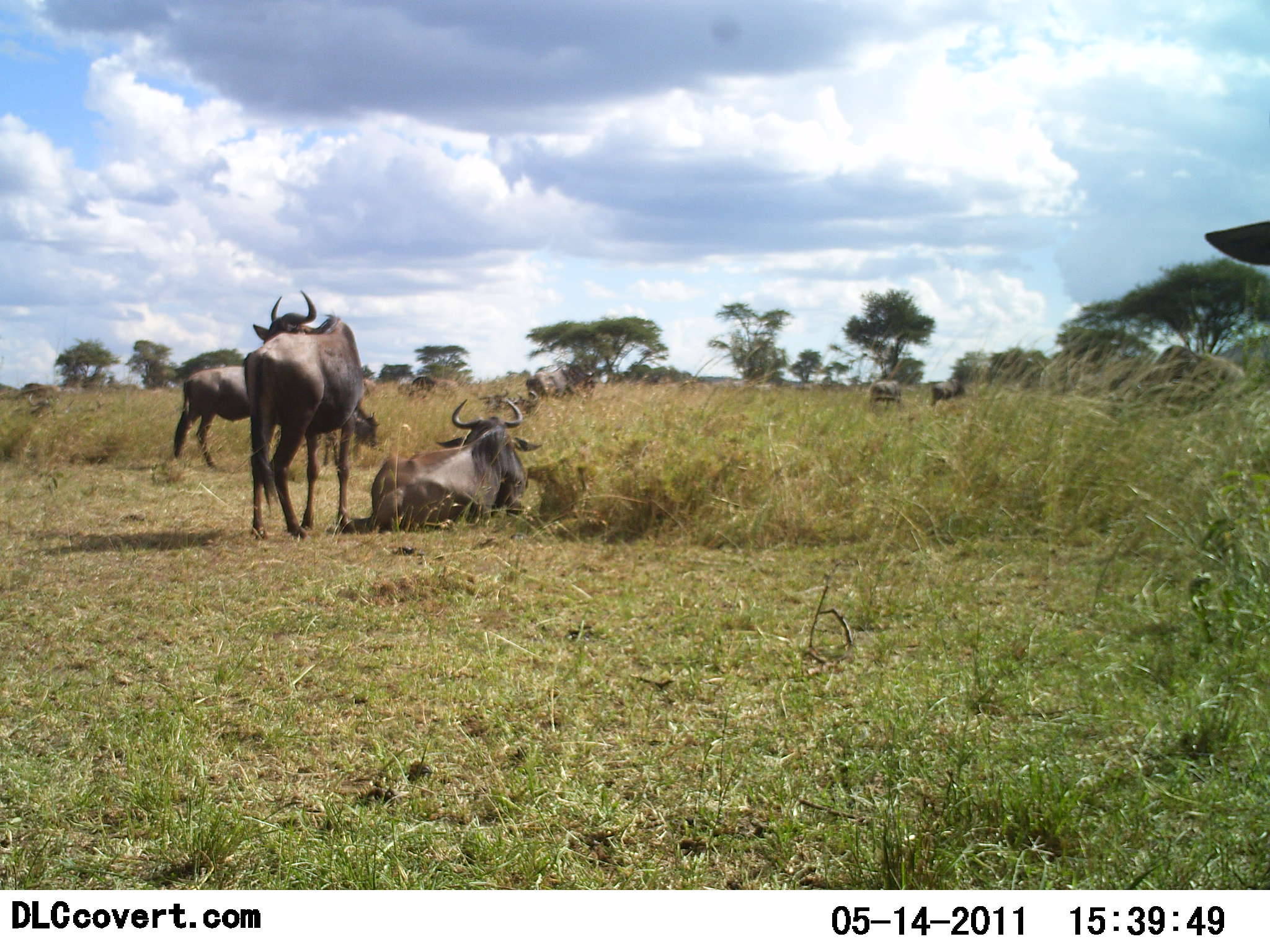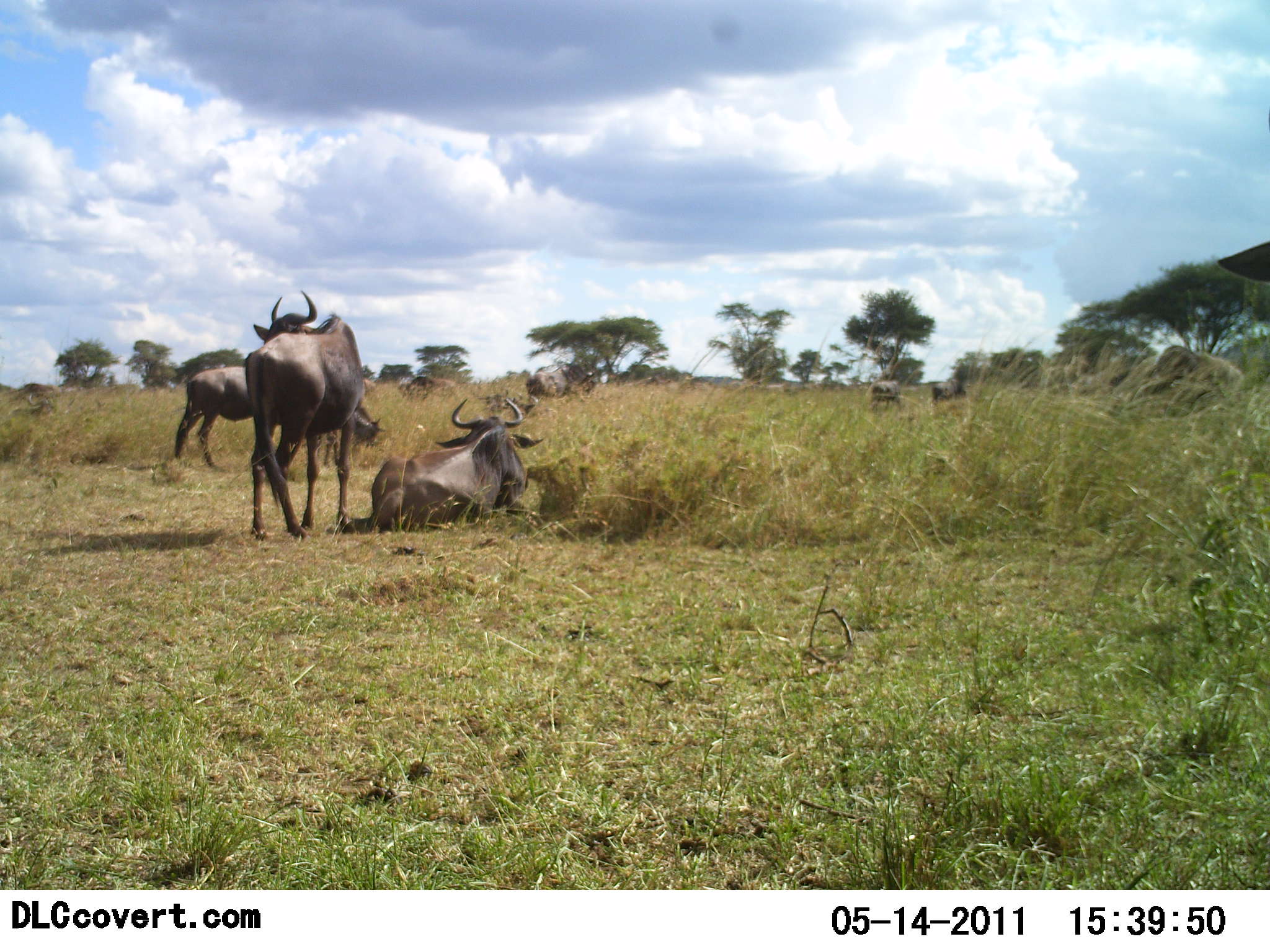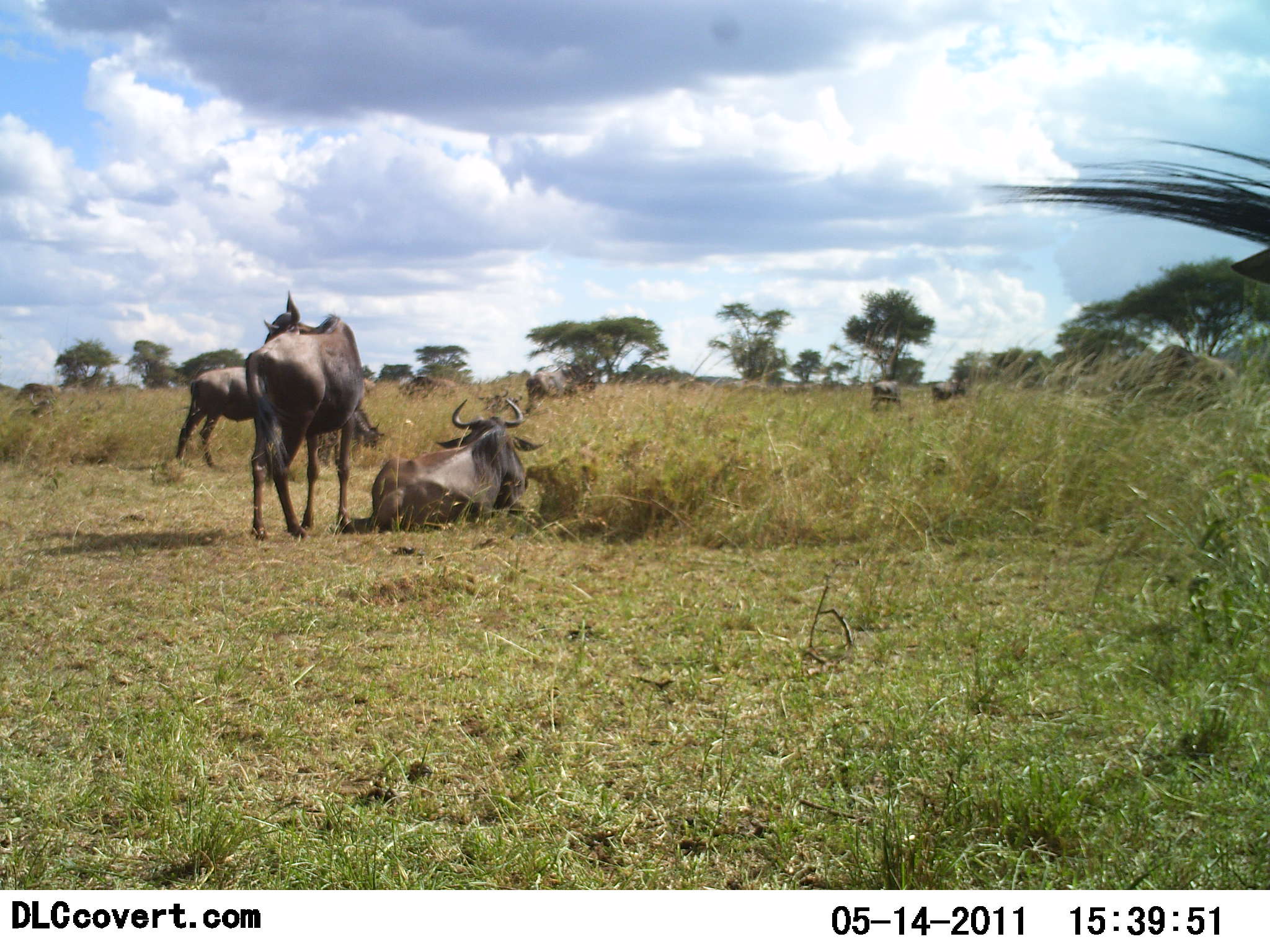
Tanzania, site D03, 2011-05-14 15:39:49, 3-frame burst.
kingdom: Animalia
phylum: Chordata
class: Mammalia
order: Artiodactyla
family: Bovidae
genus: Connochaetes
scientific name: Connochaetes taurinus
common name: blue wildebeest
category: wildebeest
Wildebeest (blue wildebeest) (Connochaetes taurinus), count 5. Behavior (volunteer vote fractions): standing 89%, resting 100%, moving 11%, interacting 0%. Young present (vote fraction): 0%. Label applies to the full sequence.